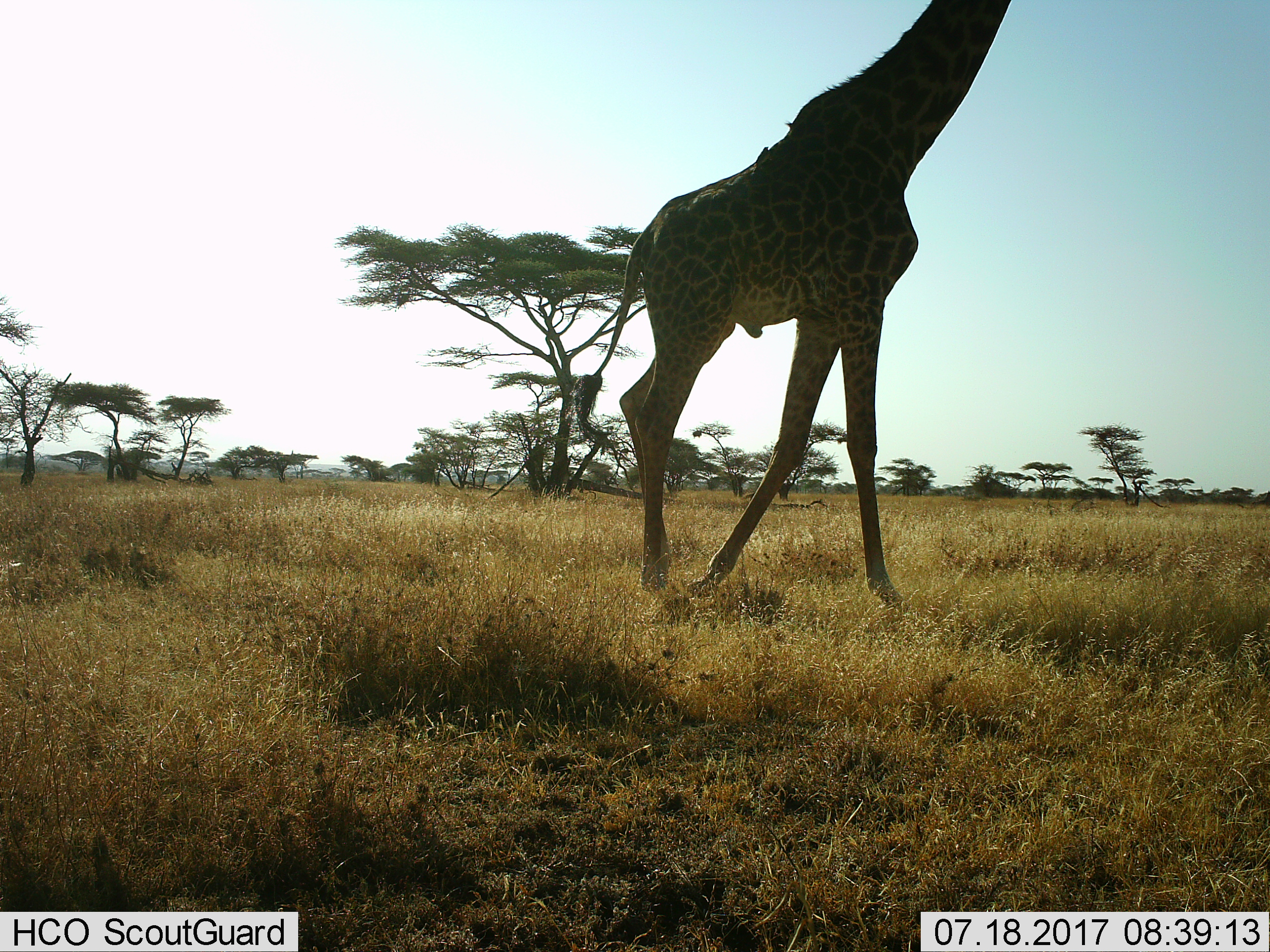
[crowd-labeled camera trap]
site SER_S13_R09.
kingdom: Animalia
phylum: Chordata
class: Mammalia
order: Artiodactyla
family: Giraffidae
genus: Giraffa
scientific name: Giraffa camelopardalis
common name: giraffe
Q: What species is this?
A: Giraffe (Giraffa camelopardalis).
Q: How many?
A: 1.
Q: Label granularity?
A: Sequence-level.